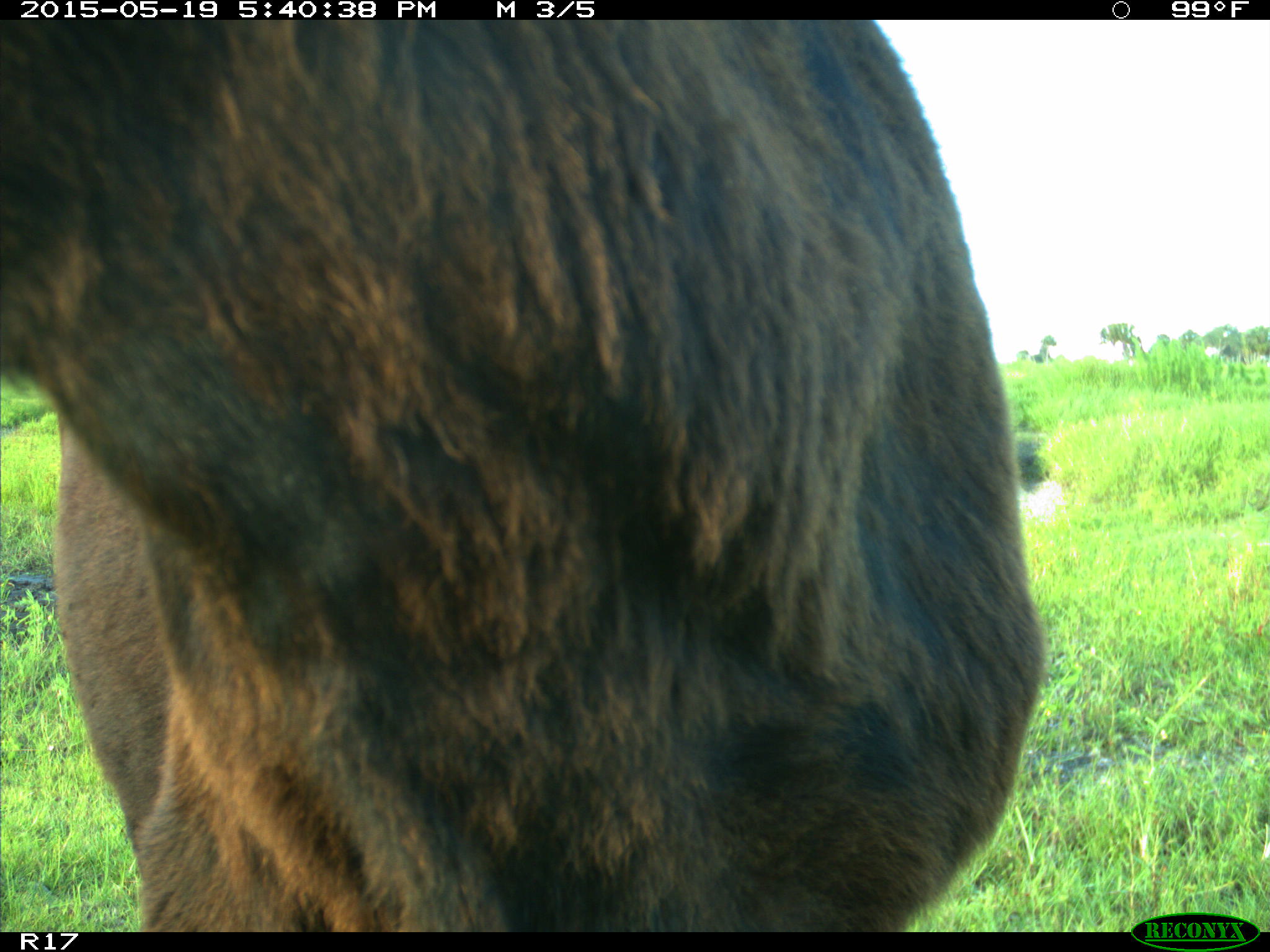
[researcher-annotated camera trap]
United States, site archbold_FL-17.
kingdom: Animalia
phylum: Chordata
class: Mammalia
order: Artiodactyla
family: Bovidae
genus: Bos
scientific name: Bos taurus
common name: domestic cow